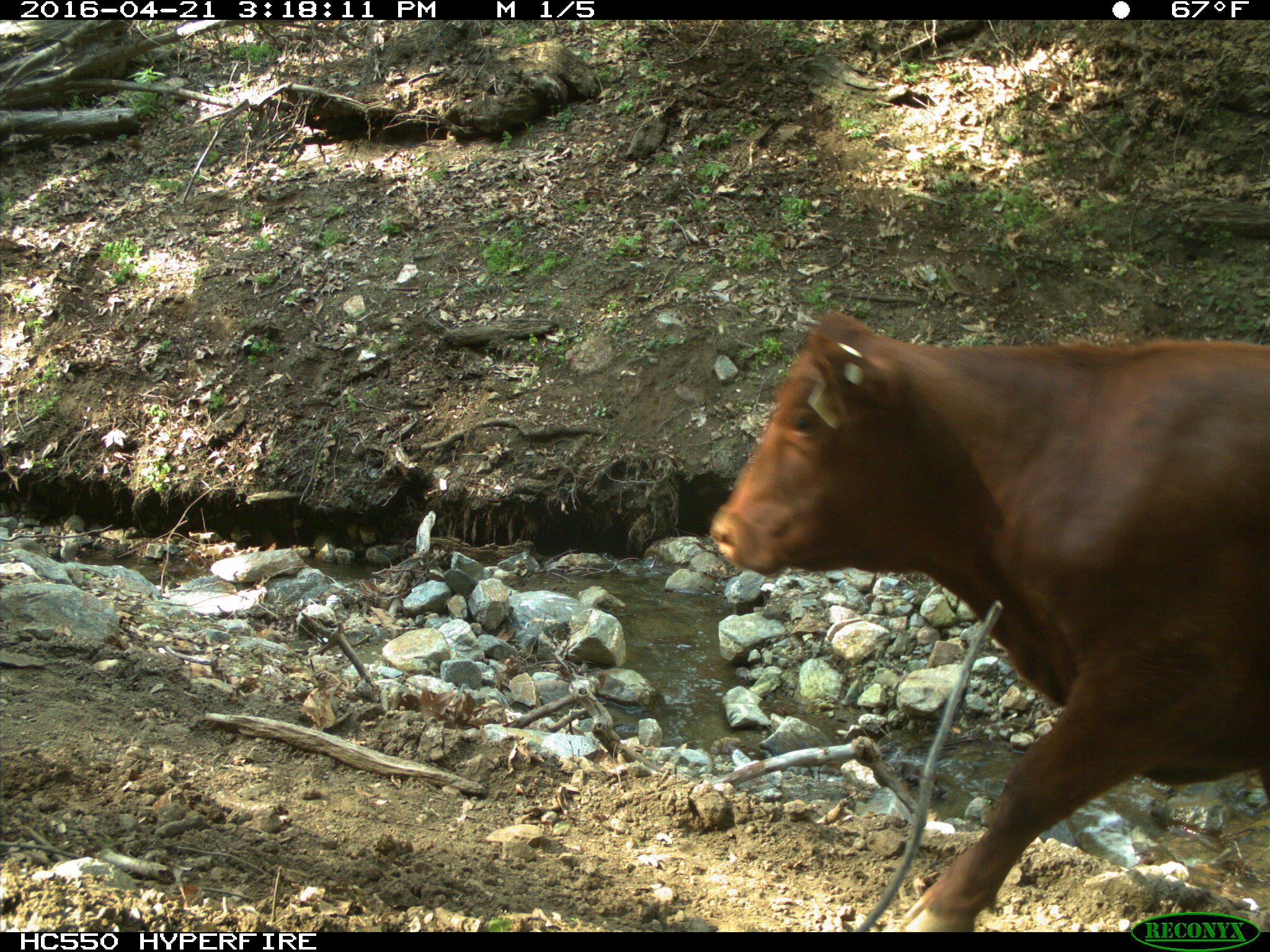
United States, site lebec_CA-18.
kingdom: Animalia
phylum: Chordata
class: Mammalia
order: Artiodactyla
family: Bovidae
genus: Bos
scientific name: Bos taurus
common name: domestic cow